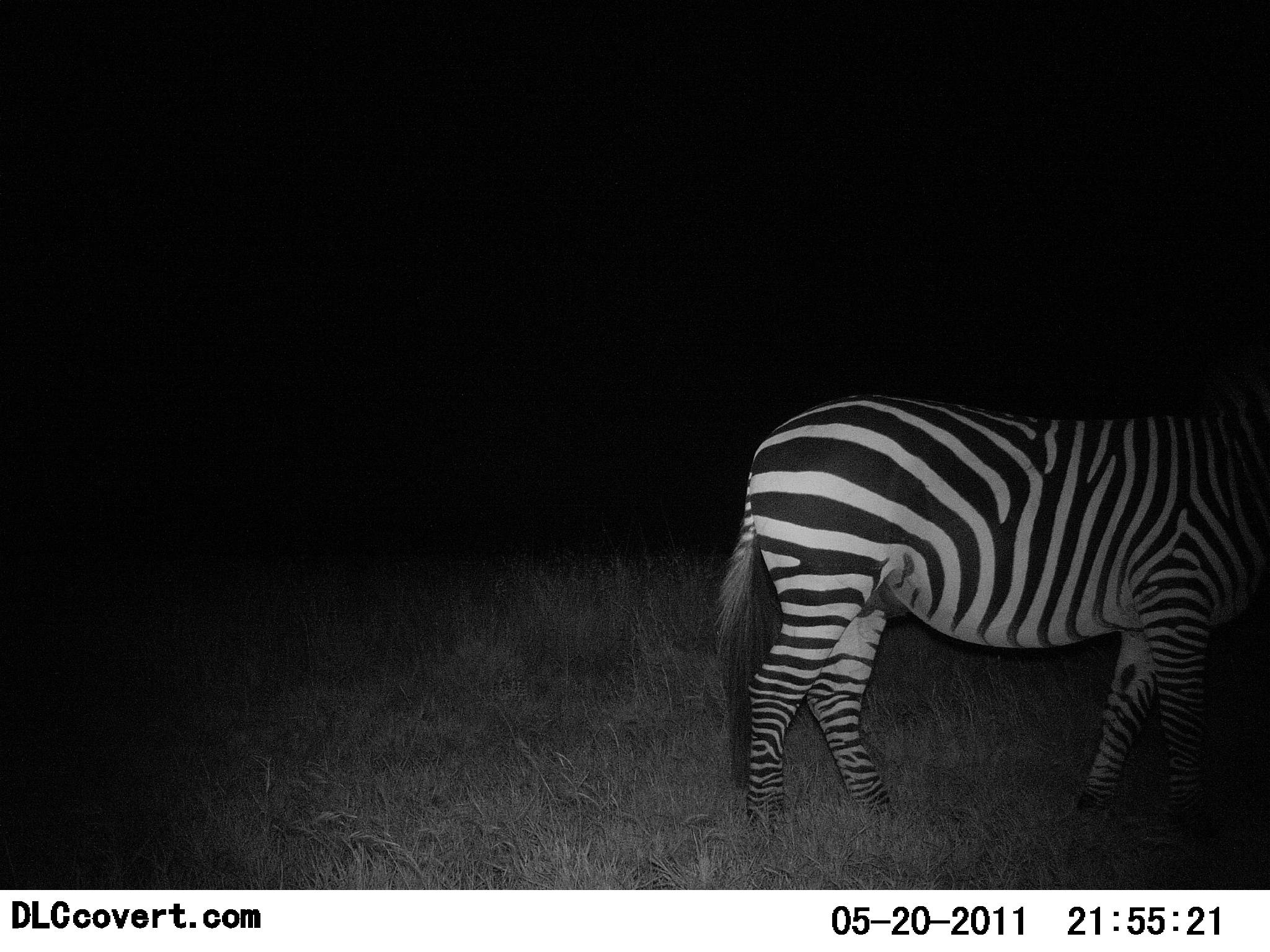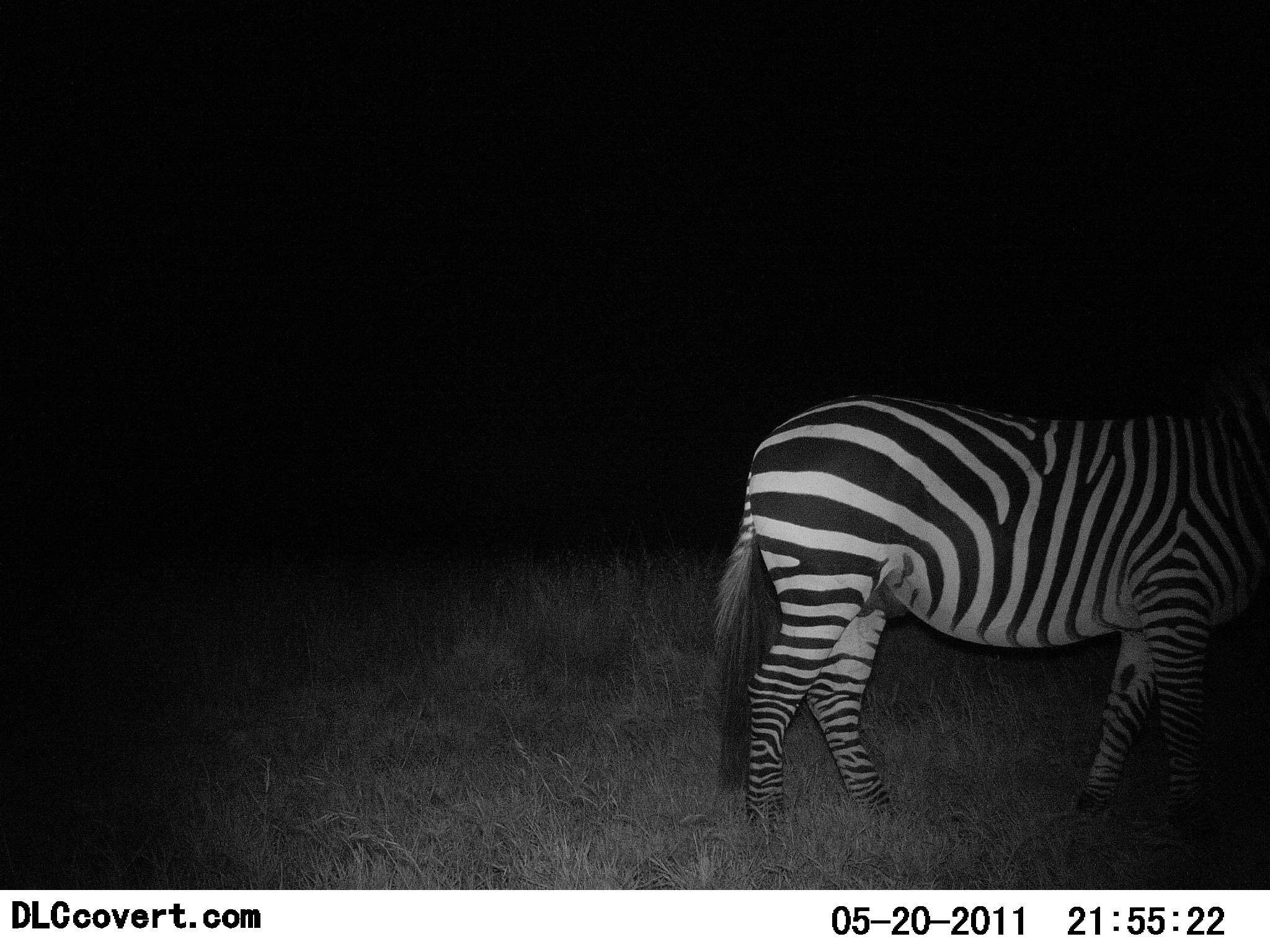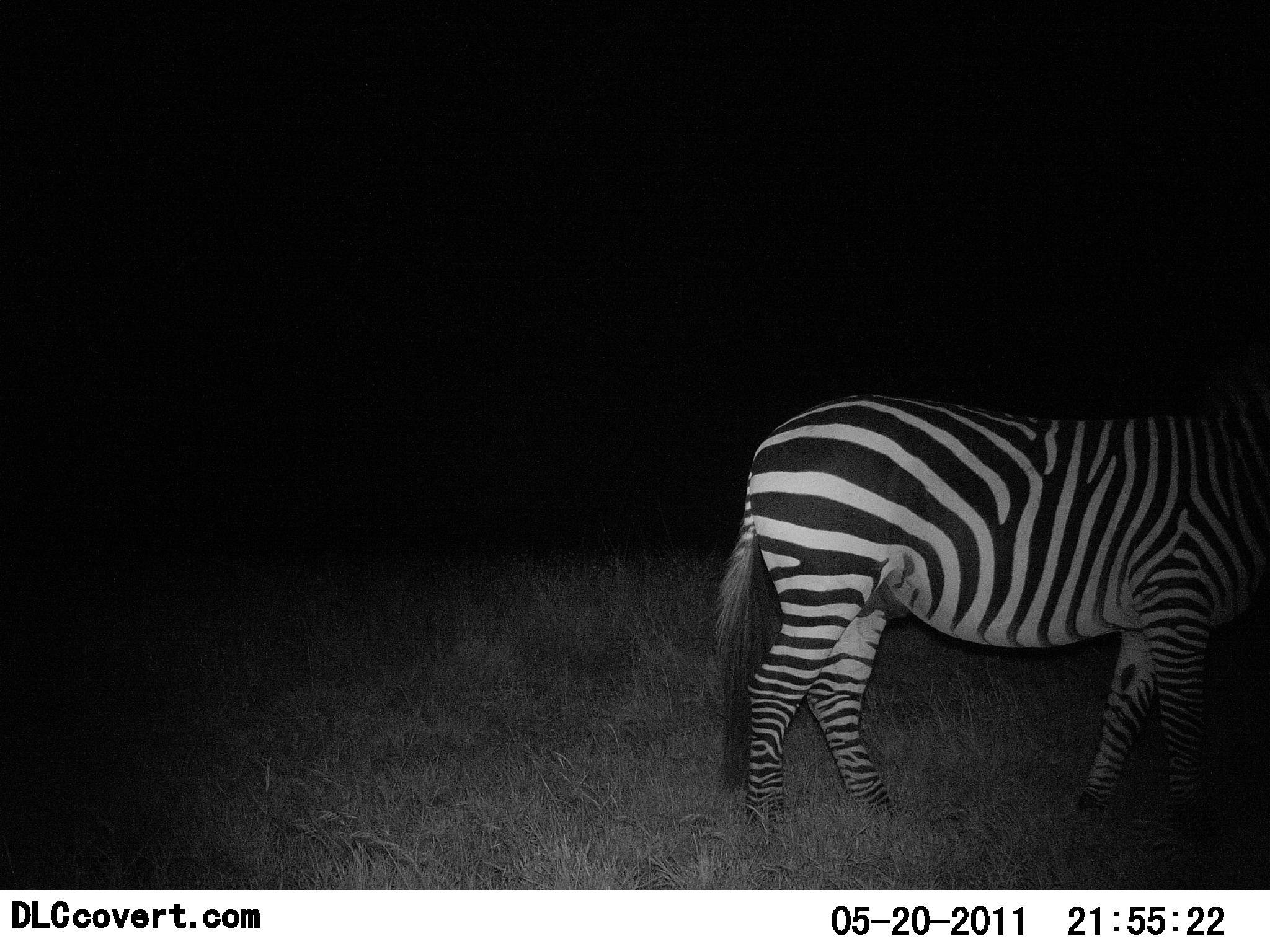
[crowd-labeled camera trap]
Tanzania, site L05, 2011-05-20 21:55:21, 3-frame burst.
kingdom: Animalia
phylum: Chordata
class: Mammalia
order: Perissodactyla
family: Equidae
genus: Equus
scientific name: Equus quagga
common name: plains zebra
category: zebra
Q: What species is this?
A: Zebra (plains zebra) (Equus quagga).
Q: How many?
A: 1.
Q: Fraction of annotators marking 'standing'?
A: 82%.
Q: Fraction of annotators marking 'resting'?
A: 0%.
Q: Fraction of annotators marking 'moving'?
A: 9%.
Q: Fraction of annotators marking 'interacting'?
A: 0%.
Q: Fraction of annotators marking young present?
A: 0%.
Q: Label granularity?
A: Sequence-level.